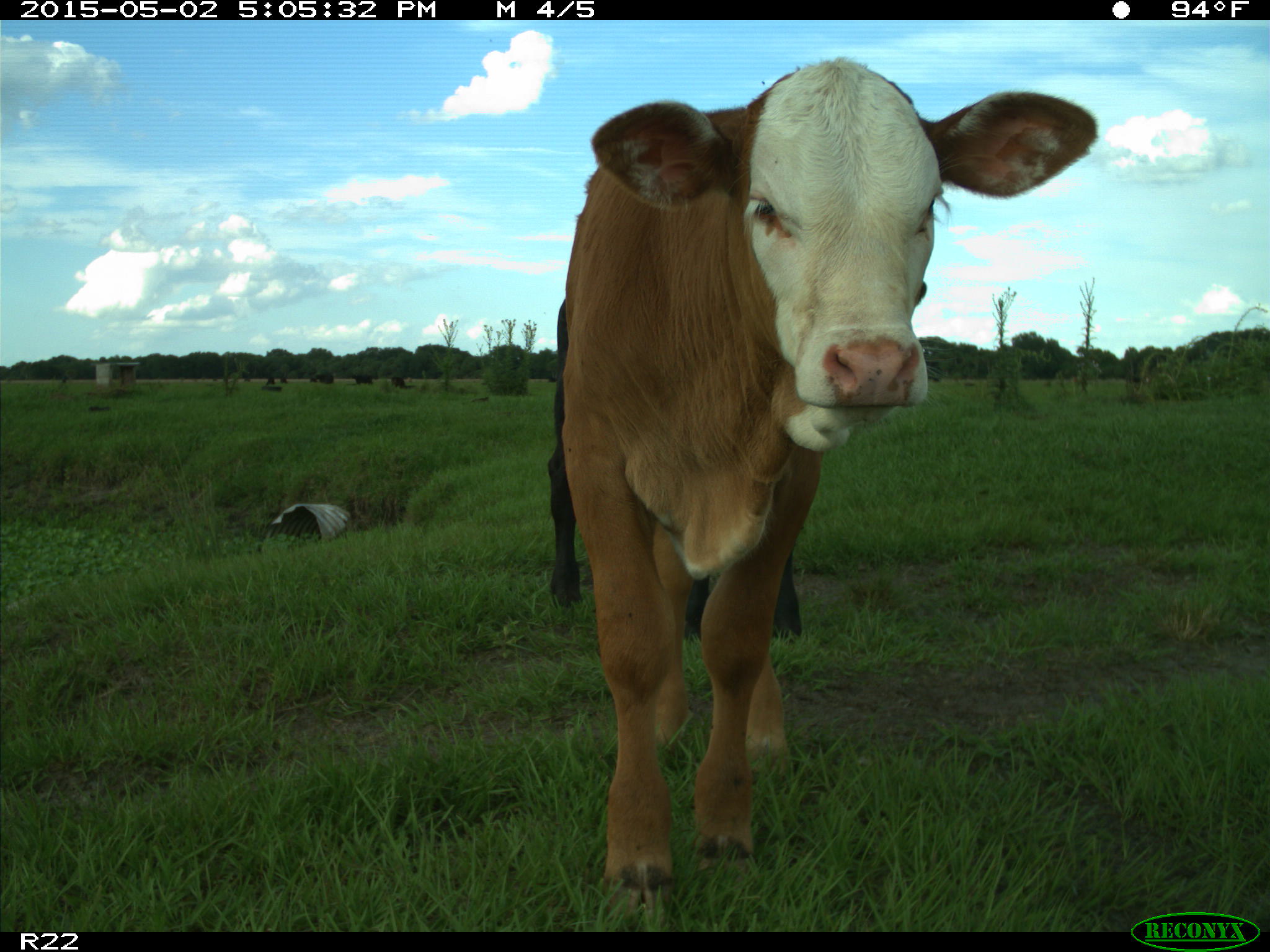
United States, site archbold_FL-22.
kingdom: Animalia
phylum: Chordata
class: Mammalia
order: Artiodactyla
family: Bovidae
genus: Bos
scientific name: Bos taurus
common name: domestic cow